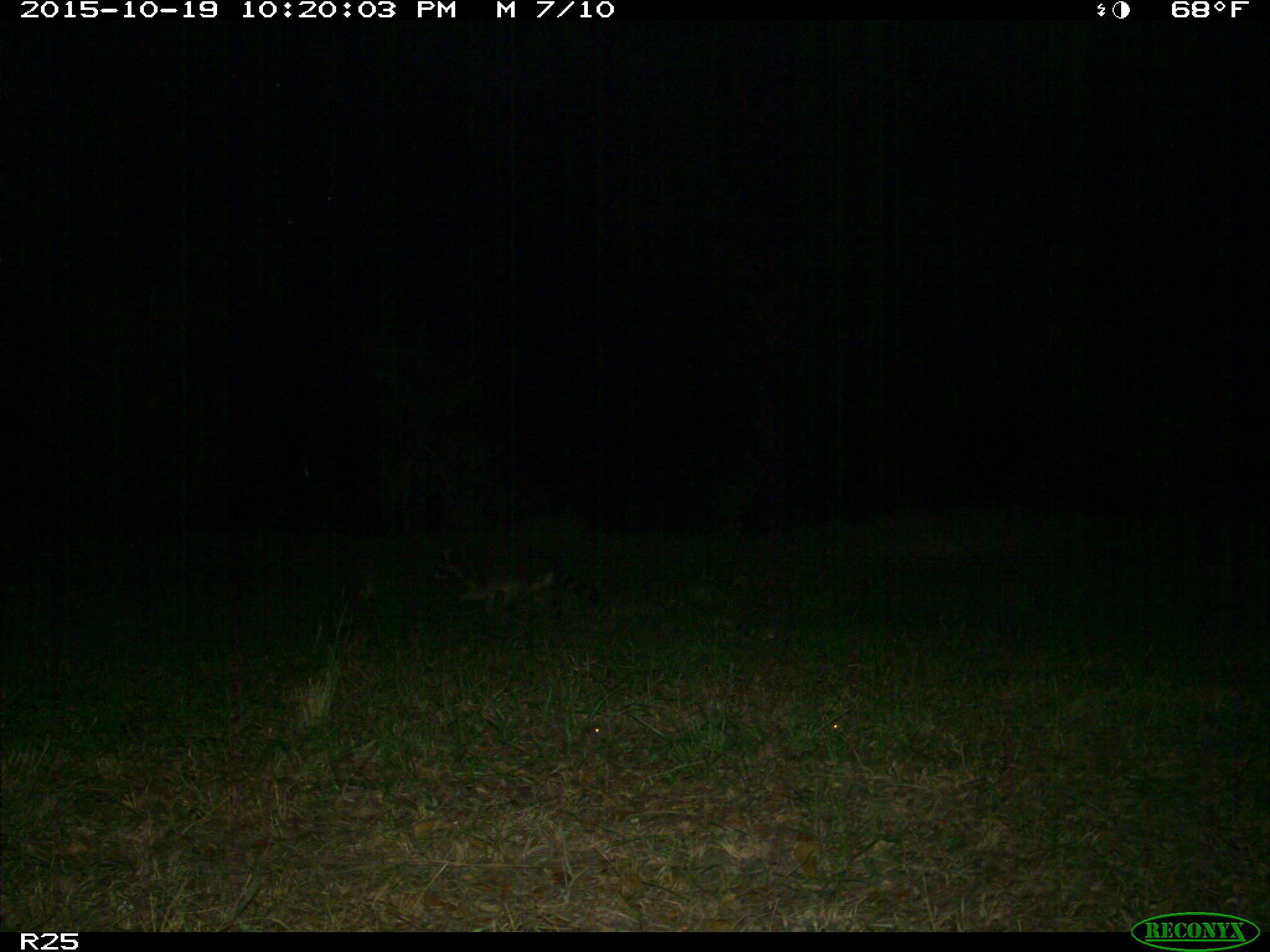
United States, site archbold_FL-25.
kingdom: Animalia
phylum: Chordata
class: Mammalia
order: Artiodactyla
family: Bovidae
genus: Bos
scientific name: Bos taurus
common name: domestic cow